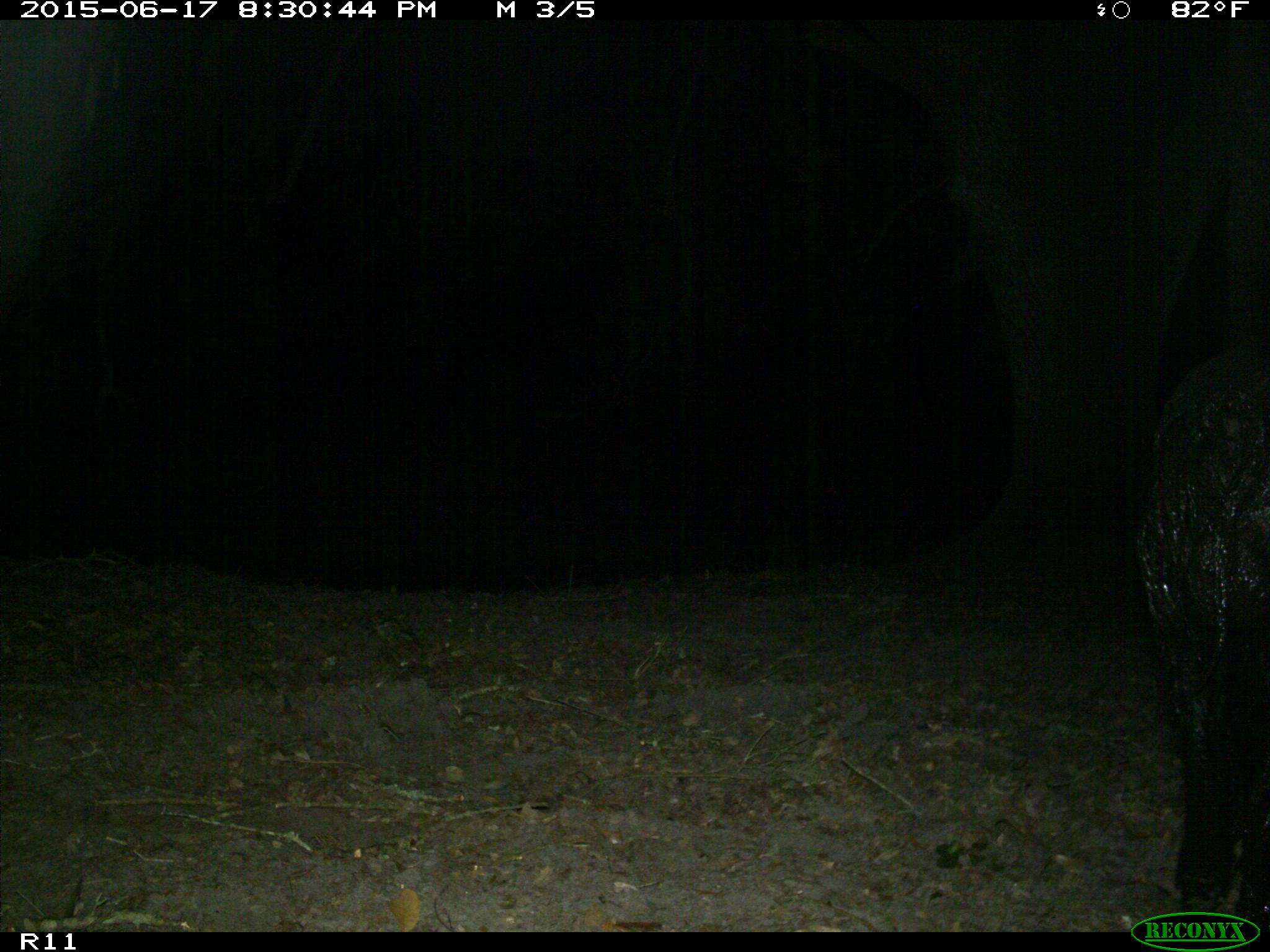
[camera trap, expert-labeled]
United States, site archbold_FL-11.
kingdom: Animalia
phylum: Chordata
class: Mammalia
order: Artiodactyla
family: Suidae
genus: Sus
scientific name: Sus scrofa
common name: wild boar